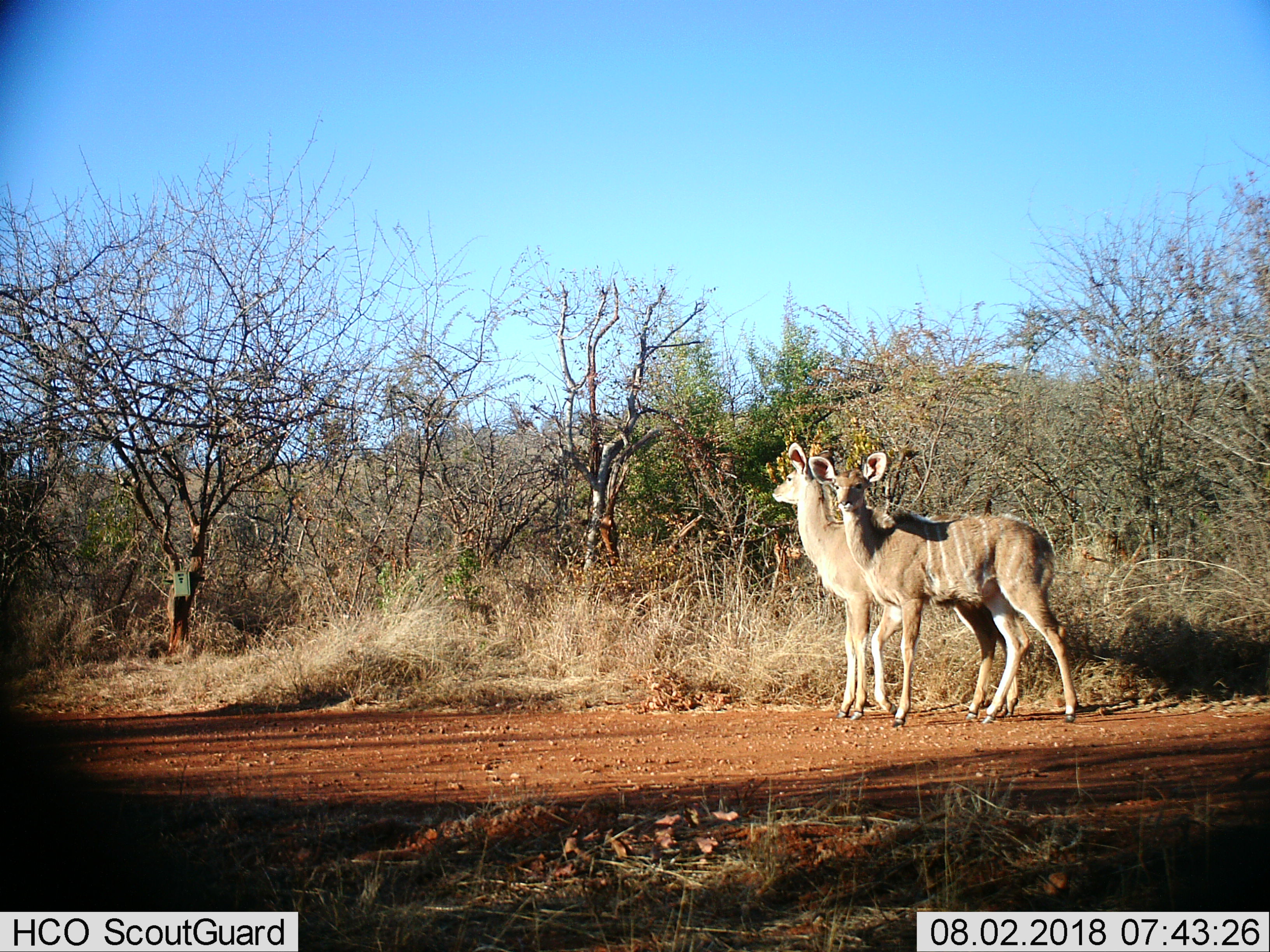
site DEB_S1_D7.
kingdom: Animalia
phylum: Chordata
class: Mammalia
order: Artiodactyla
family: Bovidae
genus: Tragelaphus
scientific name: Tragelaphus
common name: kudu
Kudu (Tragelaphus), count 2. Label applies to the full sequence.